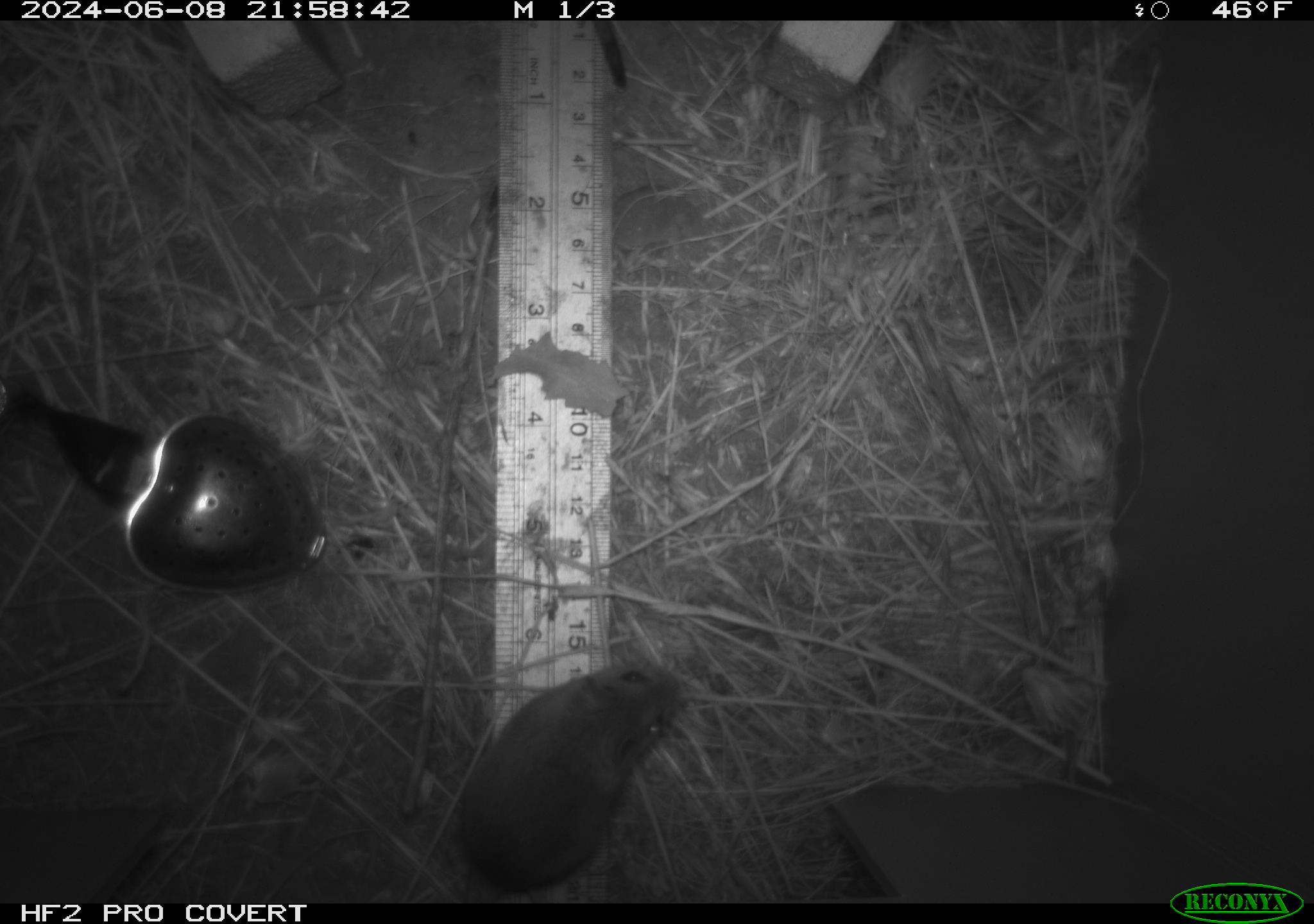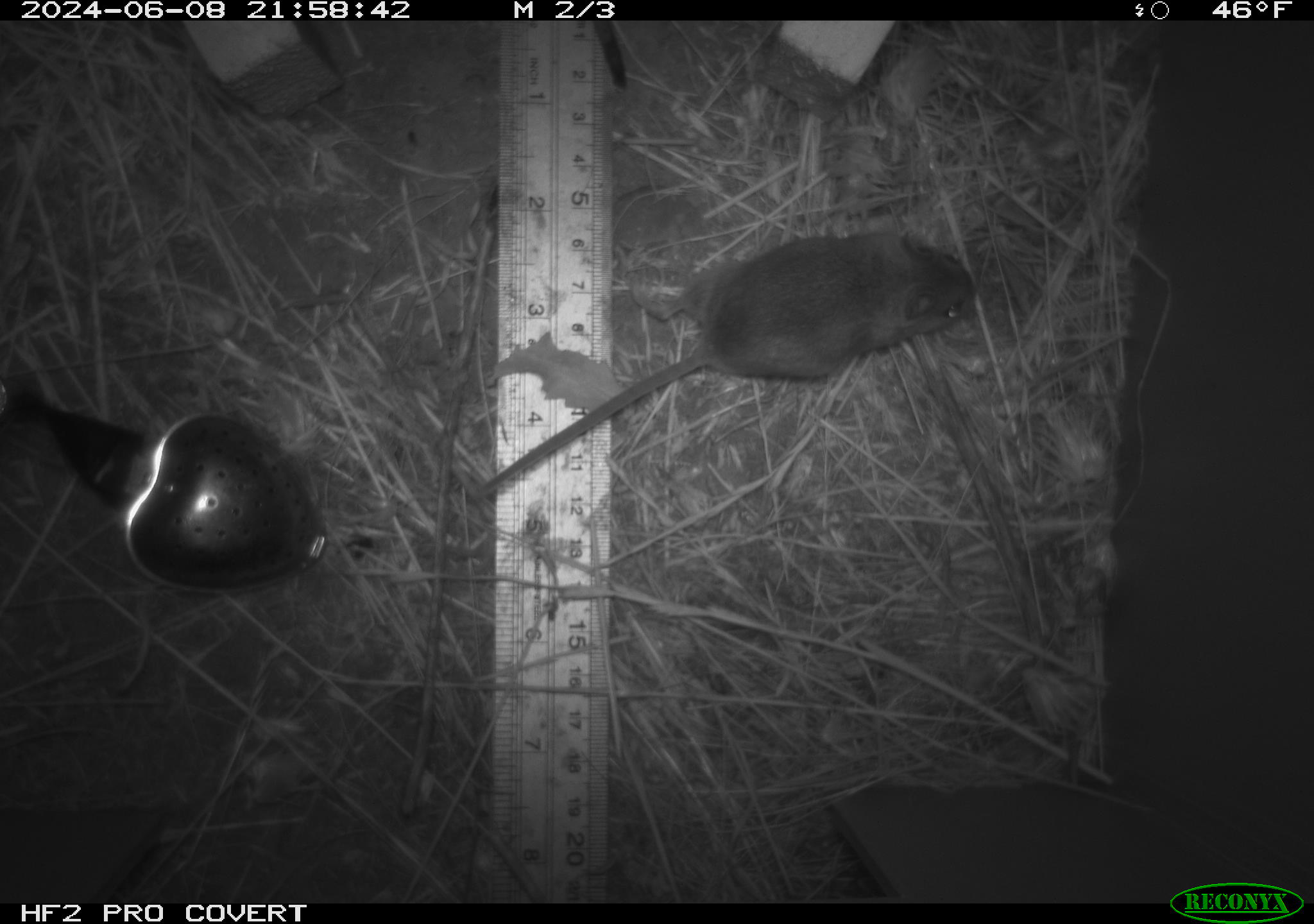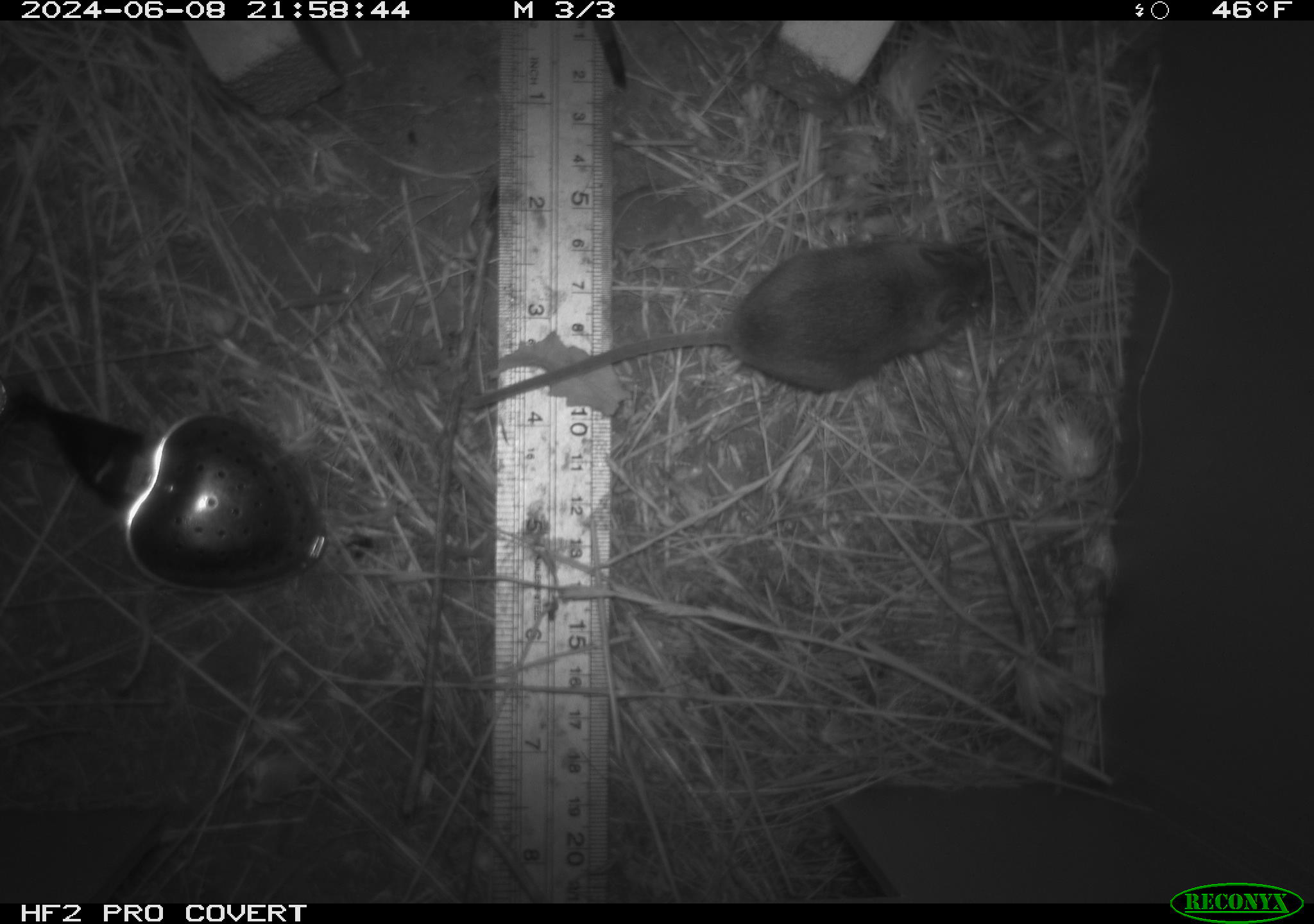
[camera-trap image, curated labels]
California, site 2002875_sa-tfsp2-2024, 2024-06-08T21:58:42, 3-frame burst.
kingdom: Animalia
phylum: Chordata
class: Mammalia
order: Rodentia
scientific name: Rodentia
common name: mouse species